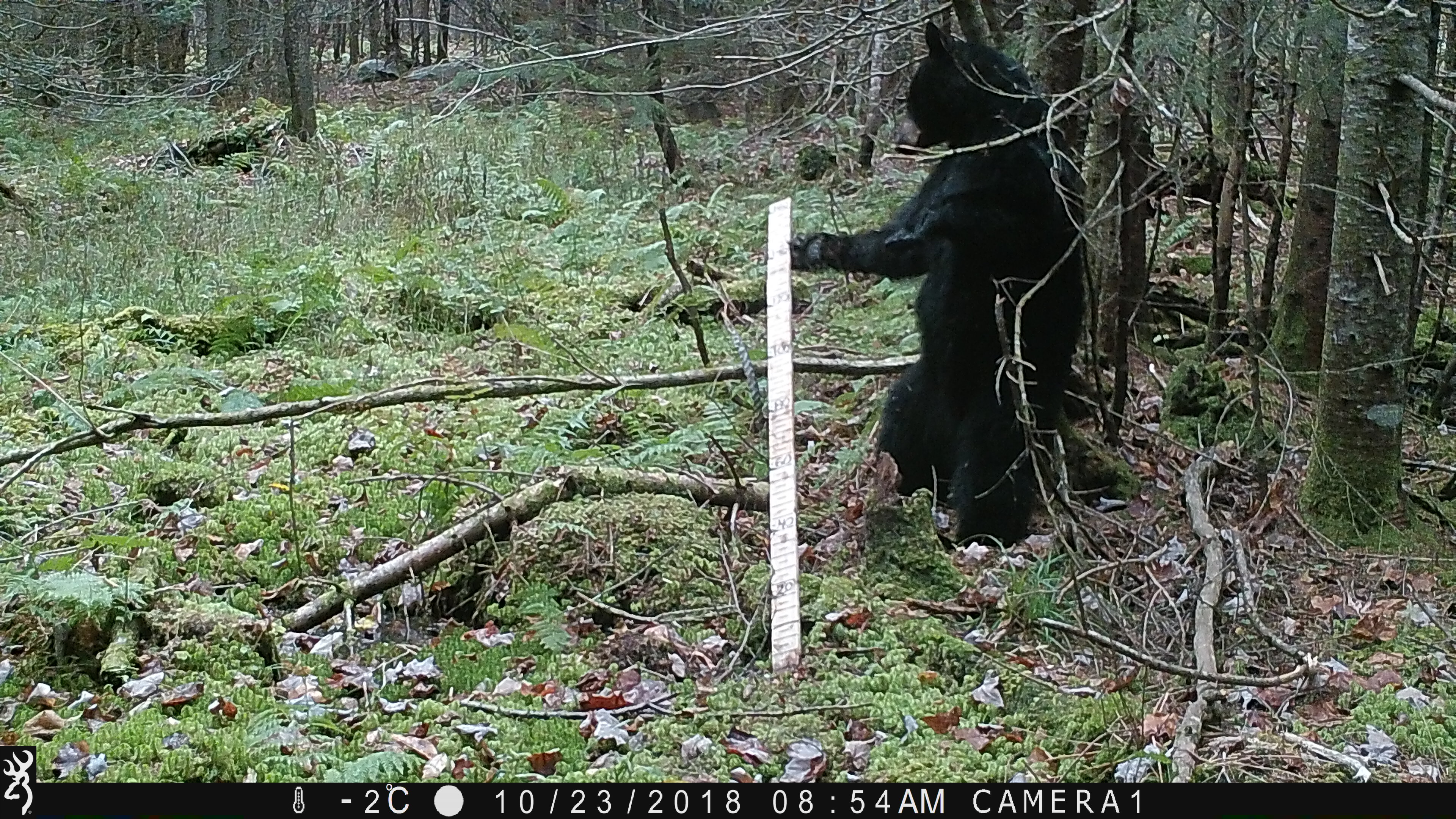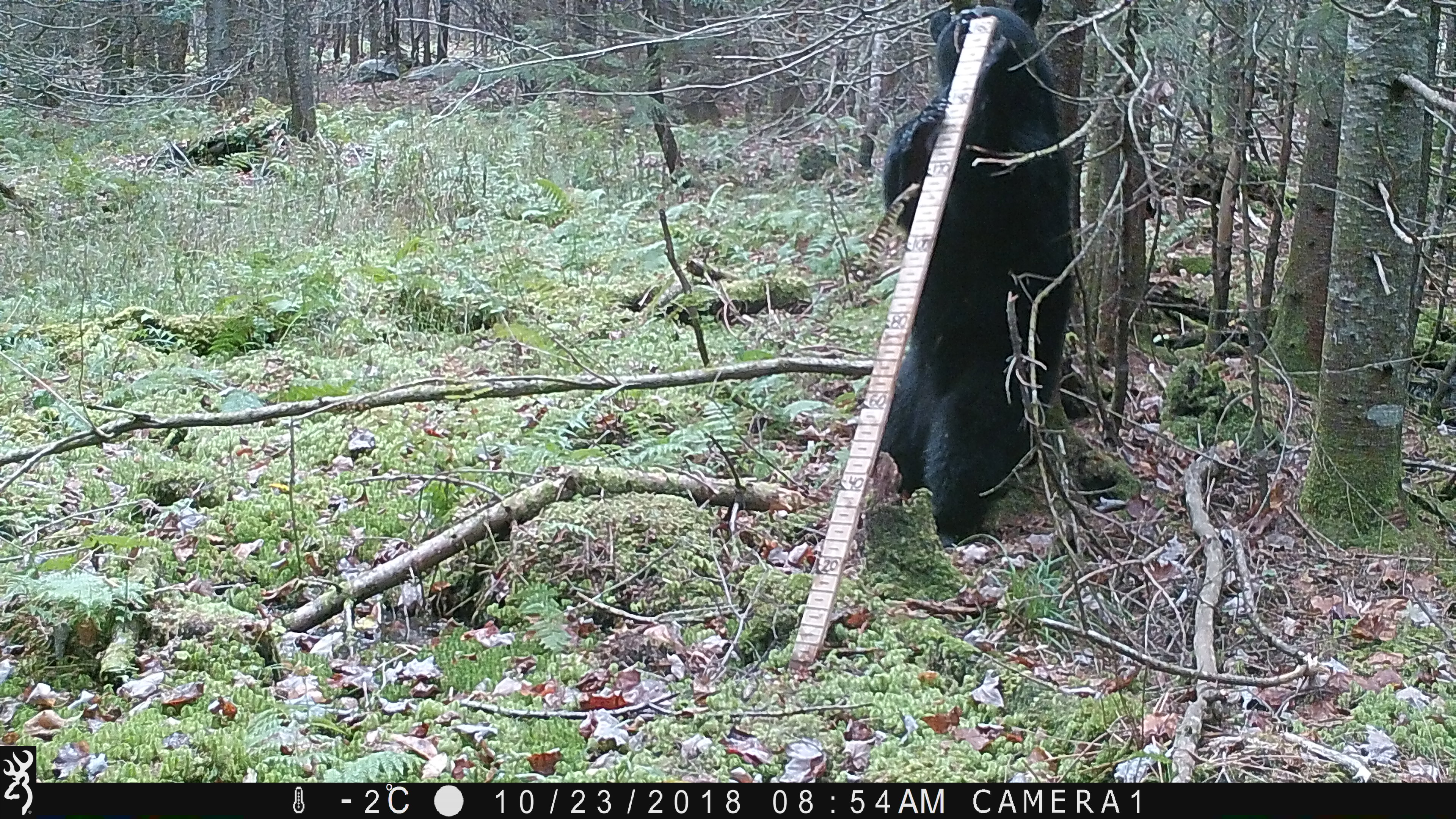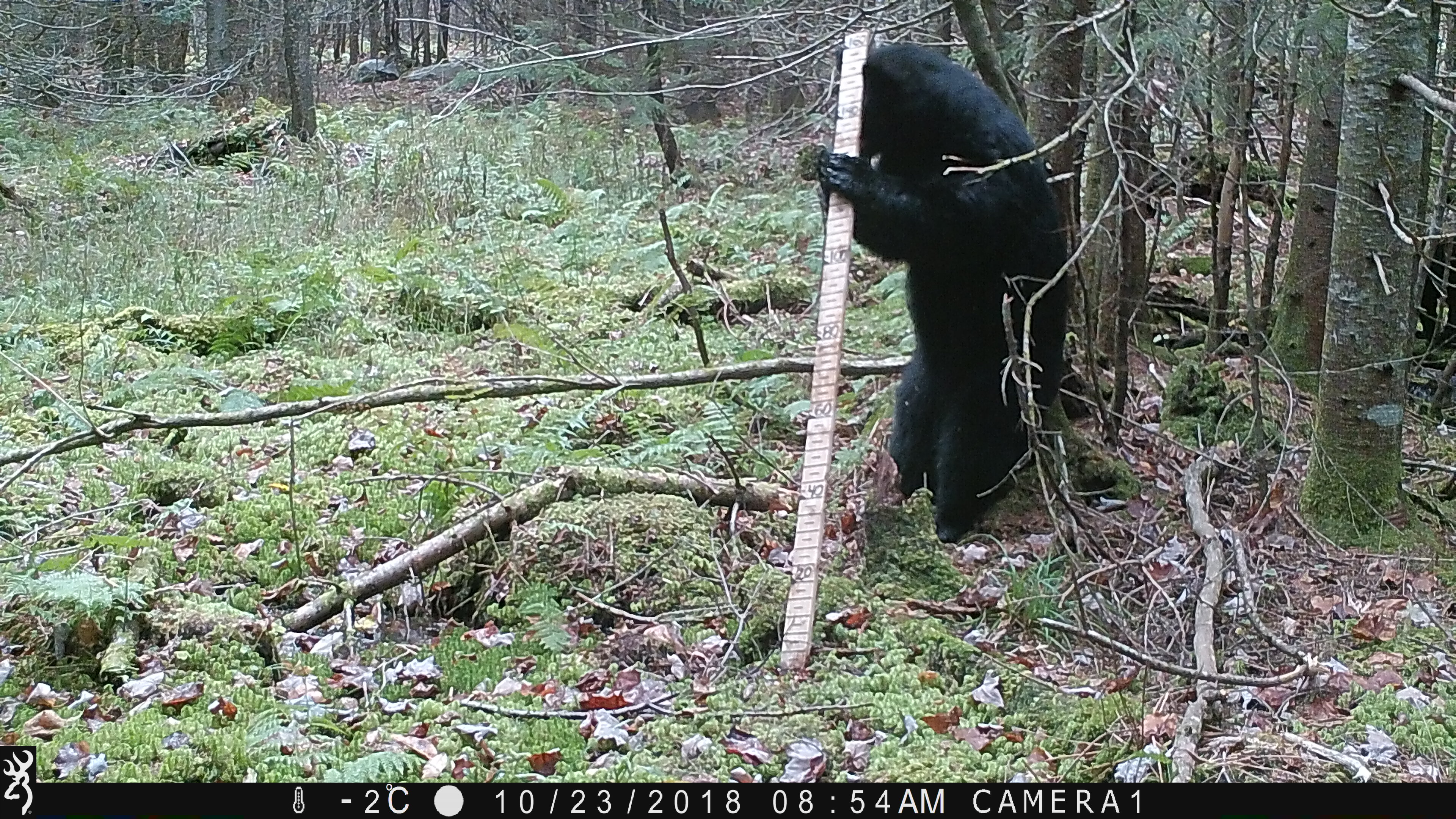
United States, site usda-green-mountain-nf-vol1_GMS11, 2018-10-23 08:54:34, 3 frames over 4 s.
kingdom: Animalia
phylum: Chordata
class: Mammalia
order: Carnivora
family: Ursidae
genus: Ursus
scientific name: Ursus americanus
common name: black bear